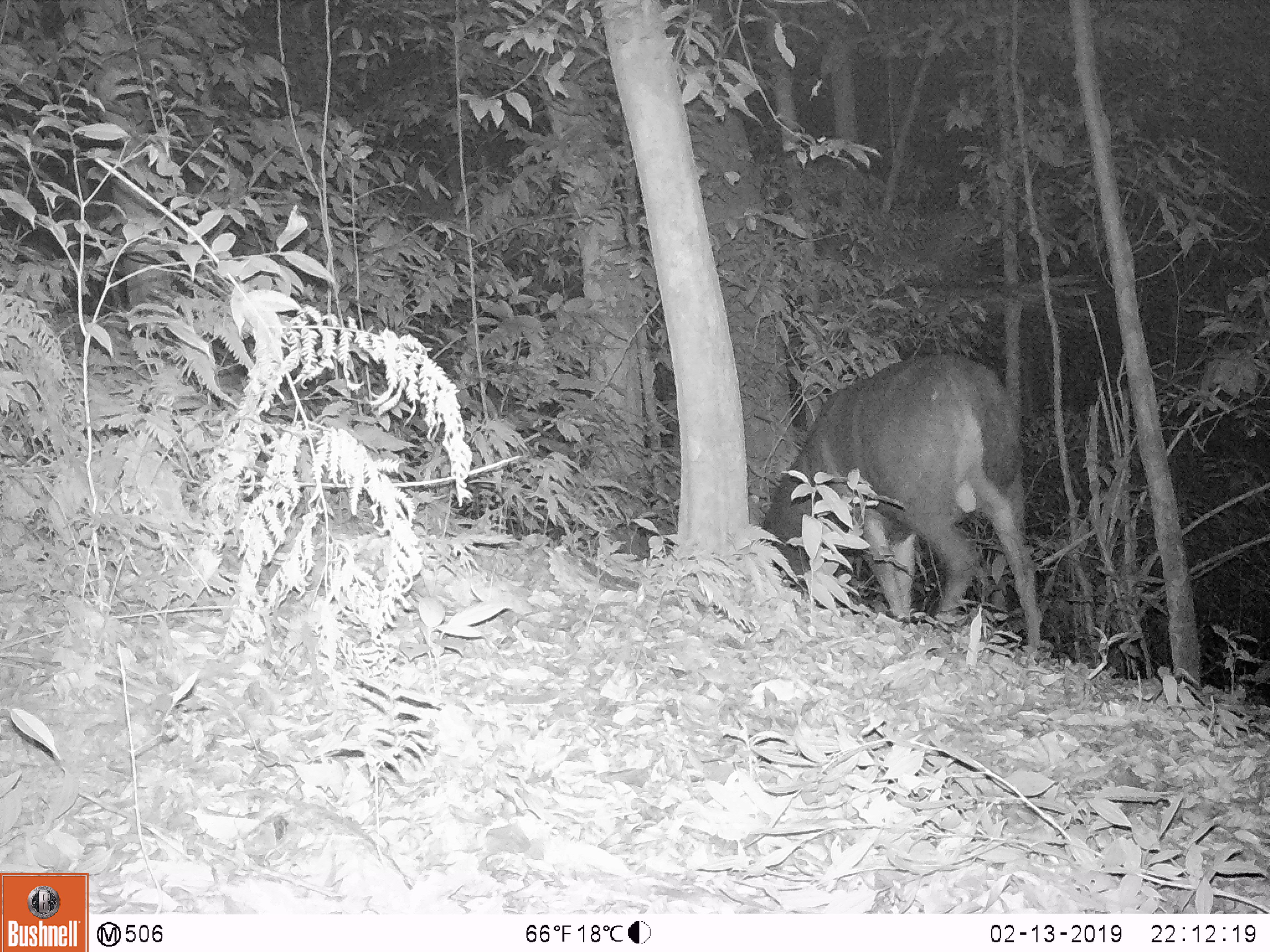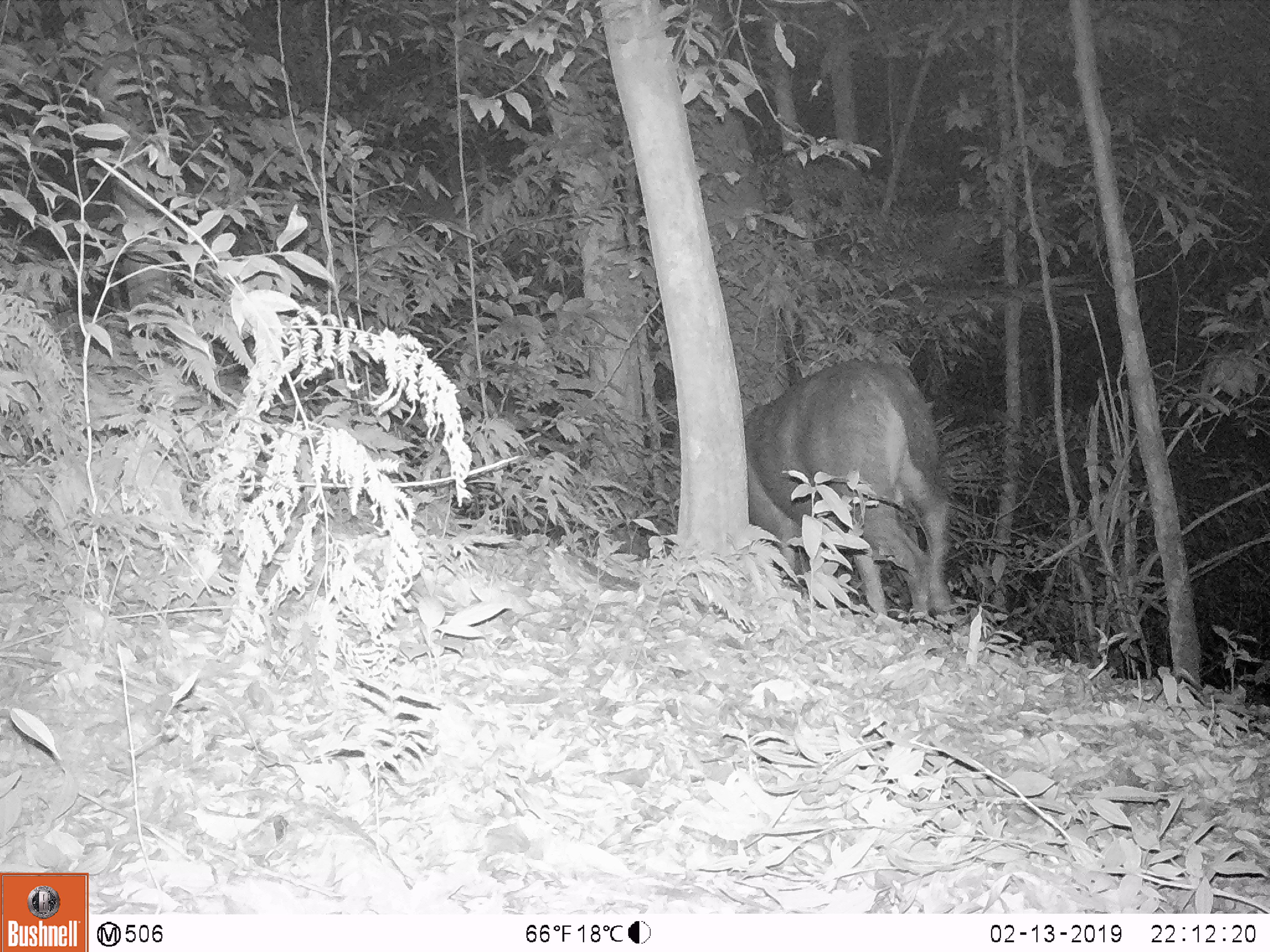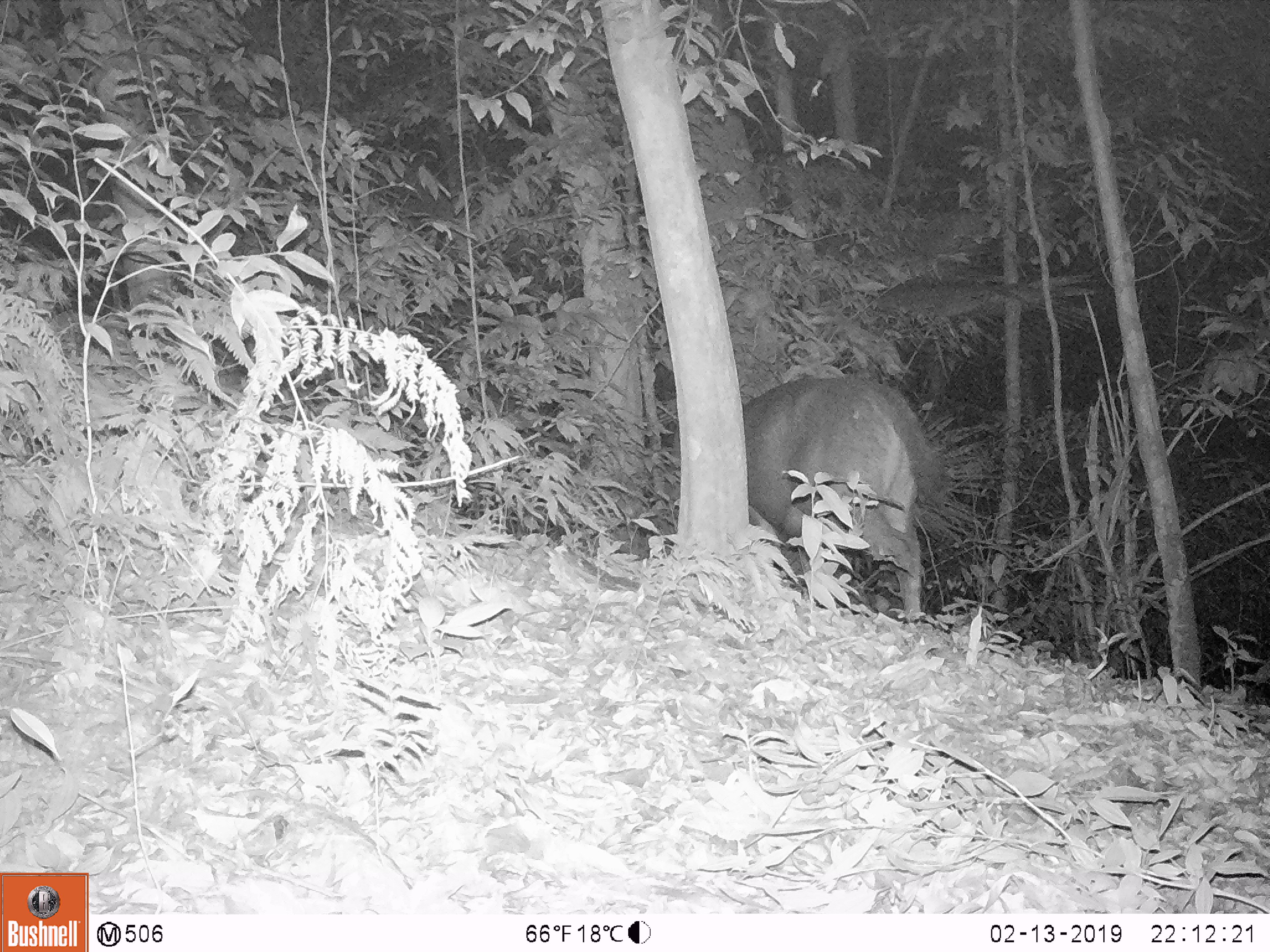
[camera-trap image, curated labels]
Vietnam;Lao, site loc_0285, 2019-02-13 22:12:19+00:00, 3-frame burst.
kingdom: Animalia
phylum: Chordata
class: Mammalia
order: Artiodactyla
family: Cervidae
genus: Rusa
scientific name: Rusa unicolor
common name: sambar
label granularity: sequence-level